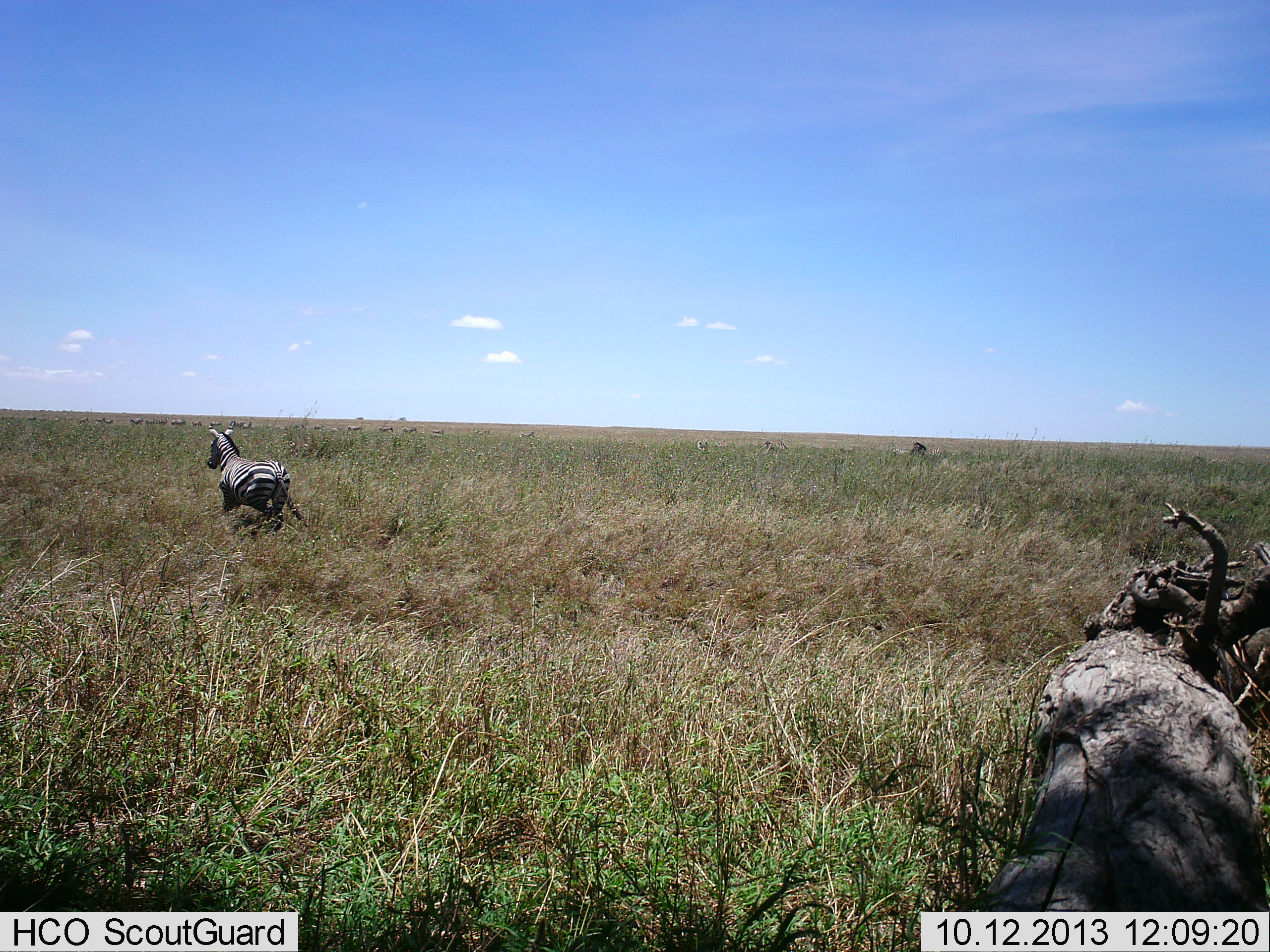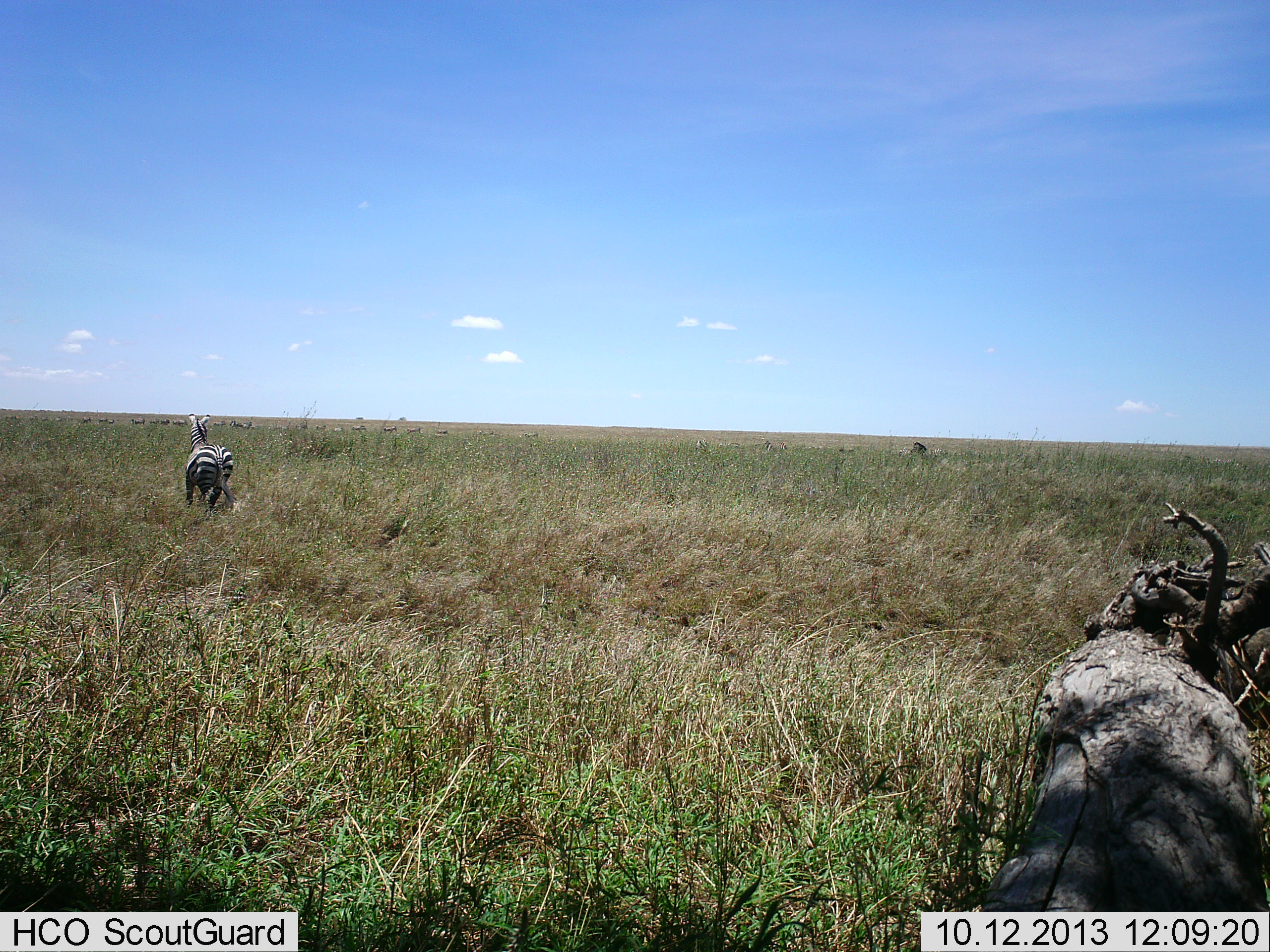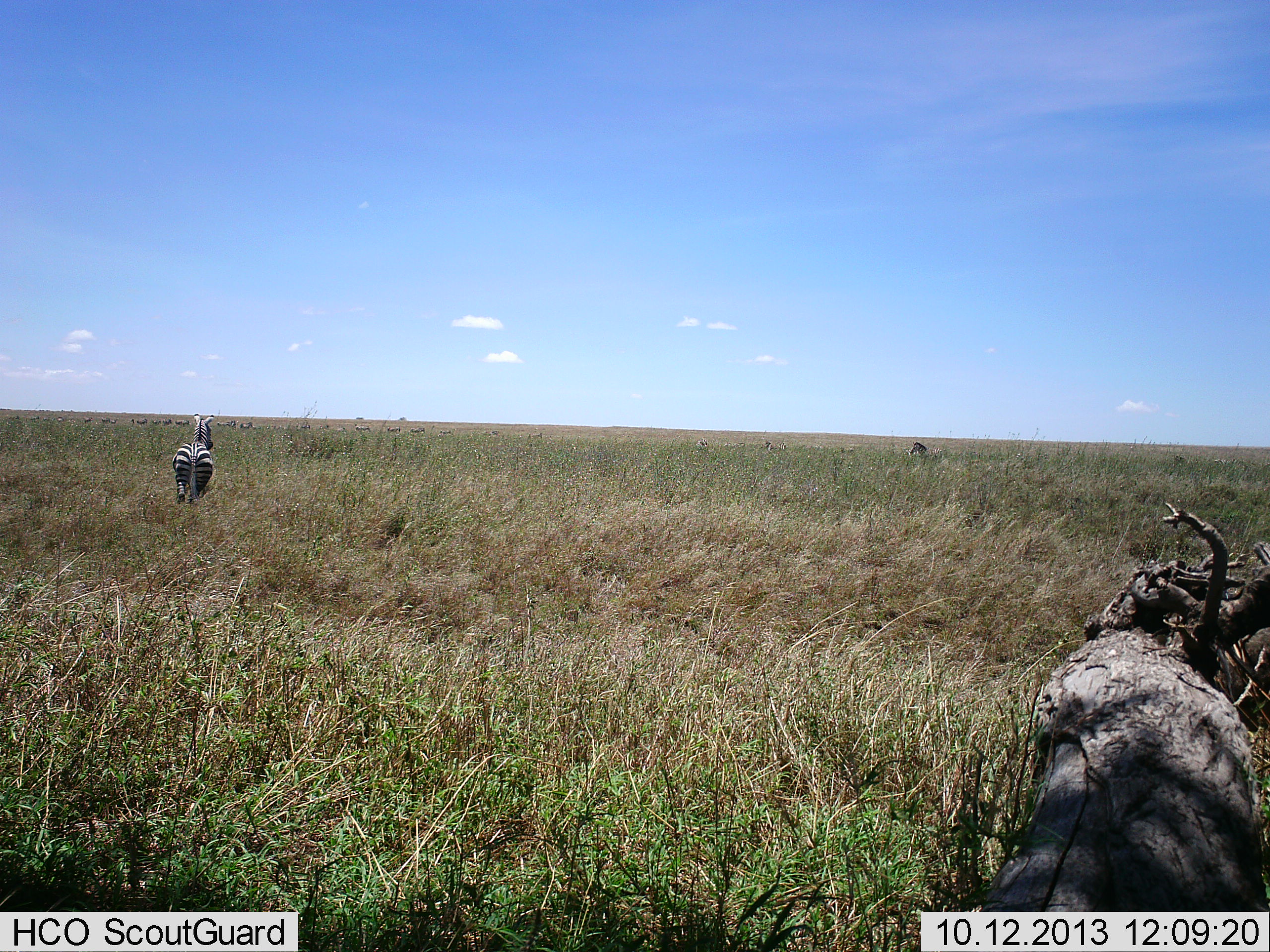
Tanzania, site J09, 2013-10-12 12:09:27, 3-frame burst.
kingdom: Animalia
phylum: Chordata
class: Mammalia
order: Perissodactyla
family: Equidae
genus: Equus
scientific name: Equus quagga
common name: plains zebra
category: zebra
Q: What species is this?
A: Zebra (plains zebra) (Equus quagga).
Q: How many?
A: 1.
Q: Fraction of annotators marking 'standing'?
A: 25%.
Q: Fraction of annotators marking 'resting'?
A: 0%.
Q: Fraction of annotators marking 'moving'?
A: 100%.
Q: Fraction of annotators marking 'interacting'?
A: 0%.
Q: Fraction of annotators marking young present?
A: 0%.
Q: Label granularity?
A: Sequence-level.